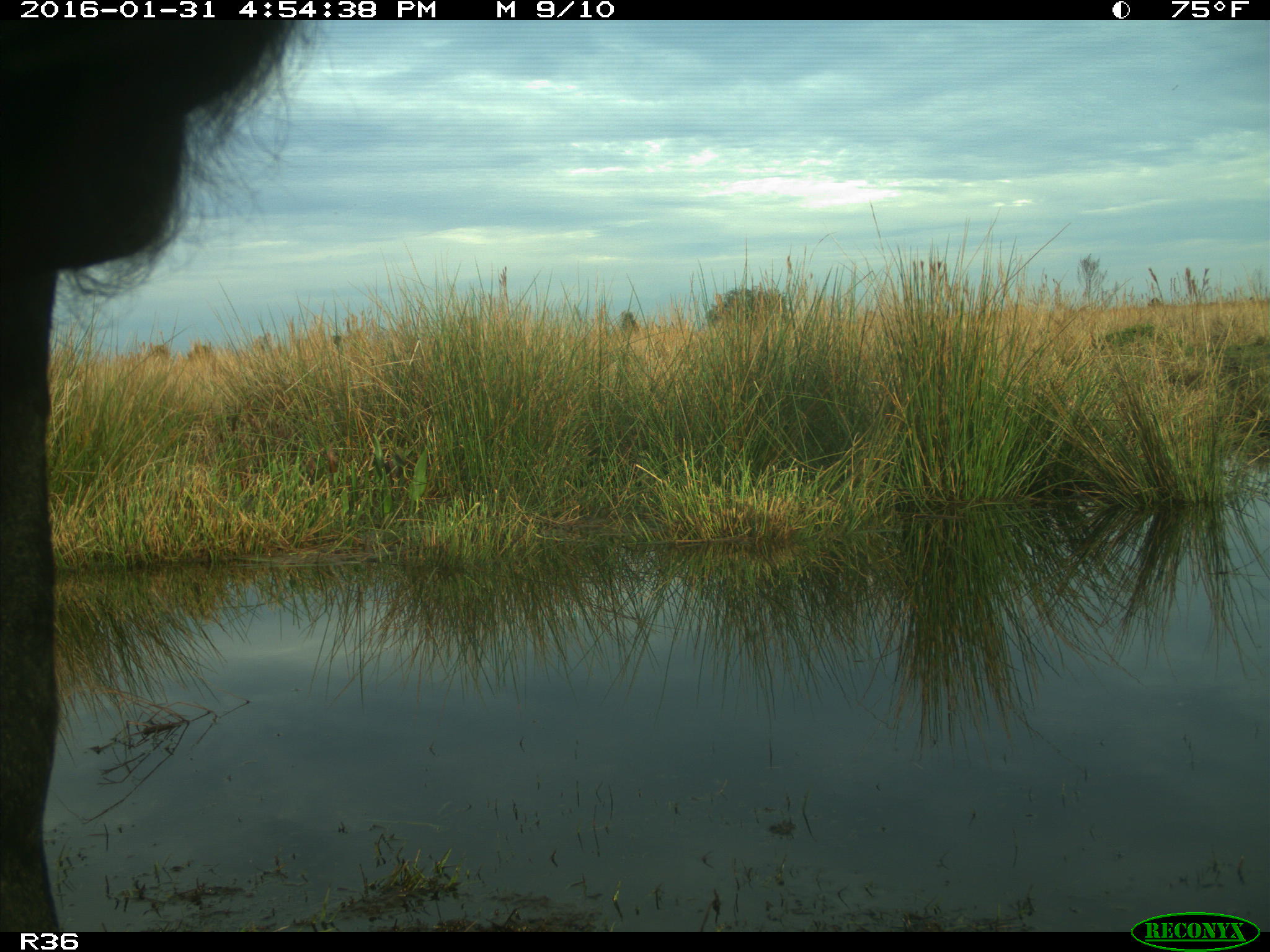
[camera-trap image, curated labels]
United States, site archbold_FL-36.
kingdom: Animalia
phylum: Chordata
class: Mammalia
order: Artiodactyla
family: Bovidae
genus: Bos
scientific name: Bos taurus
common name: domestic cow